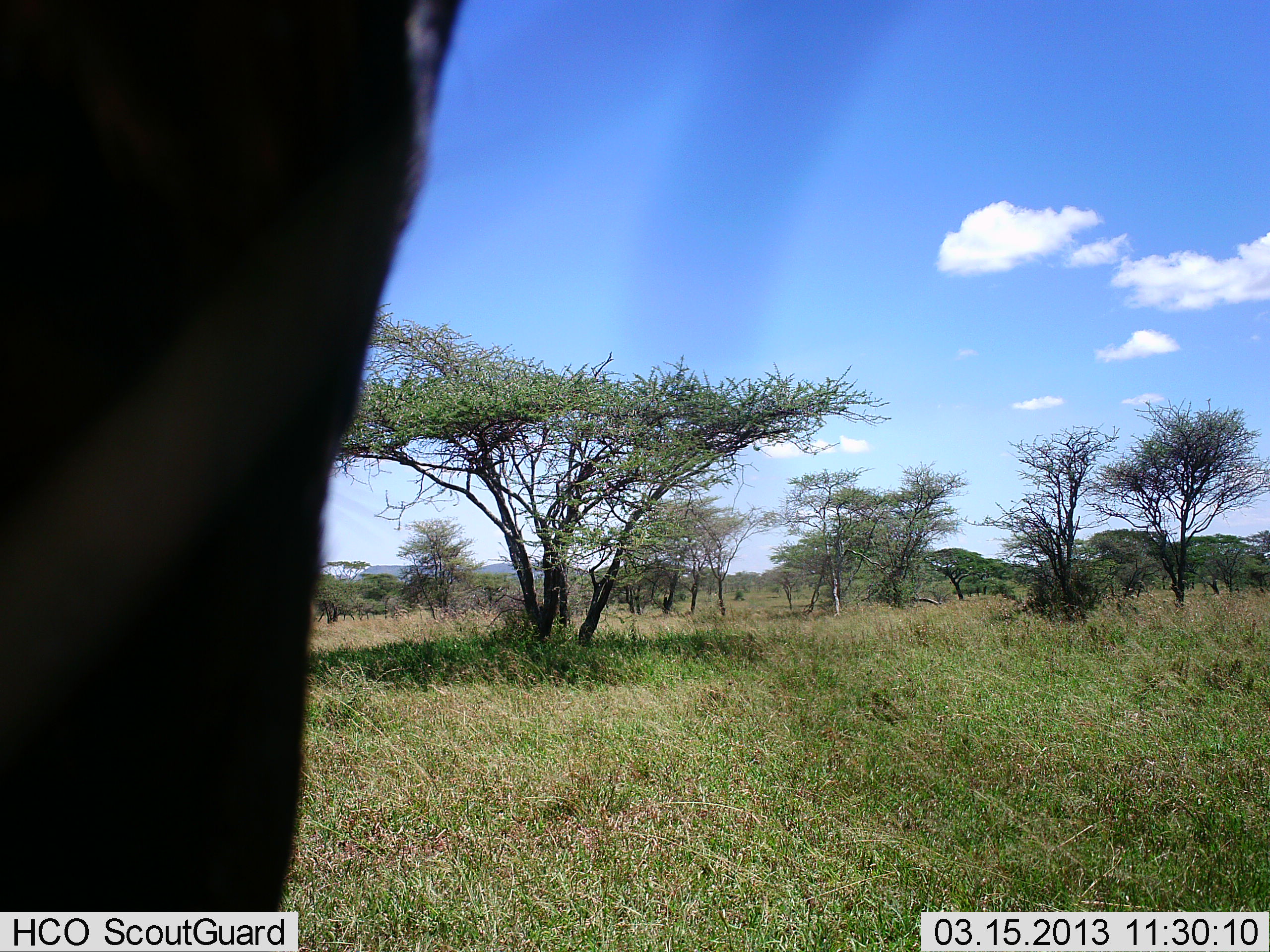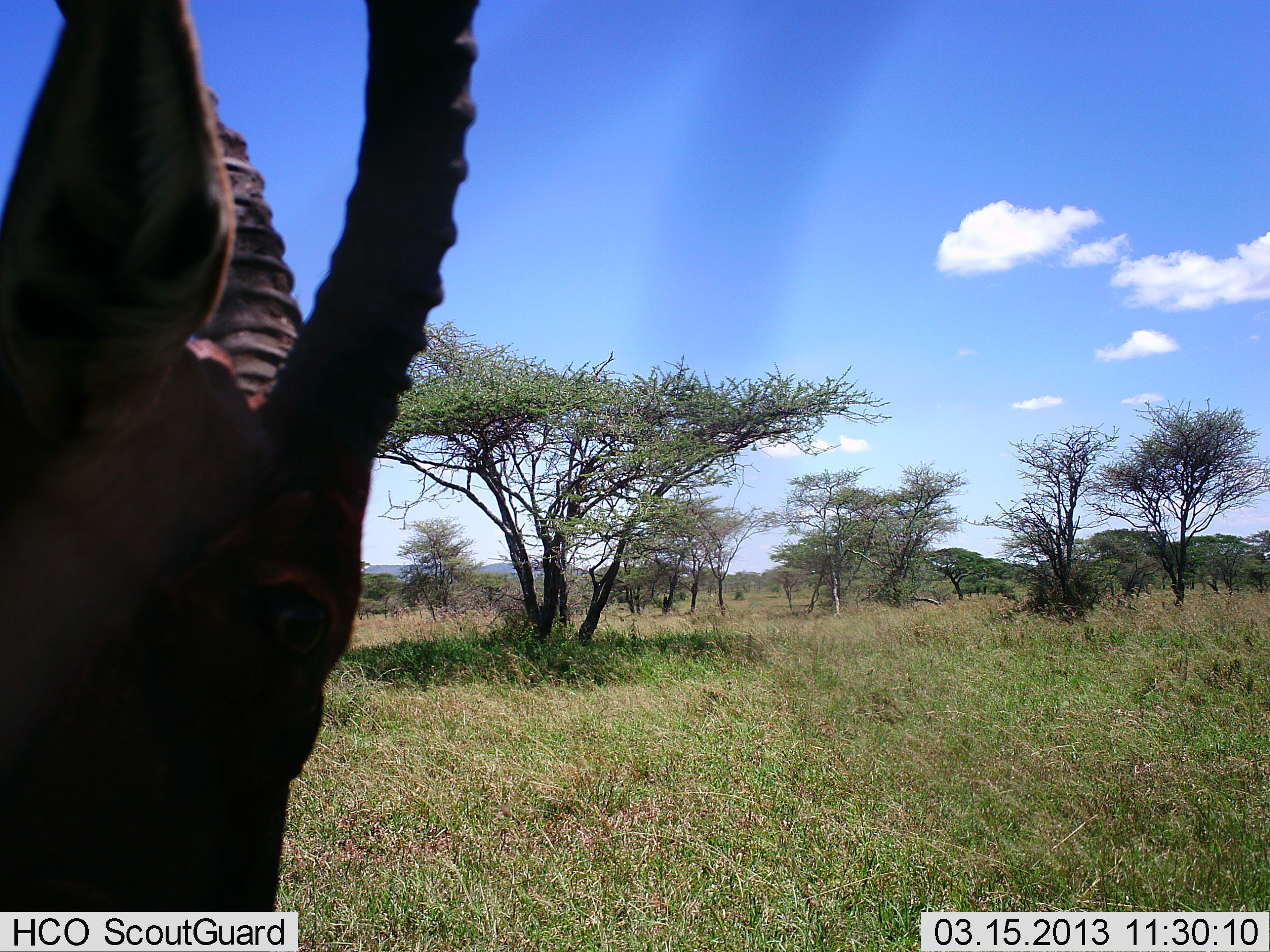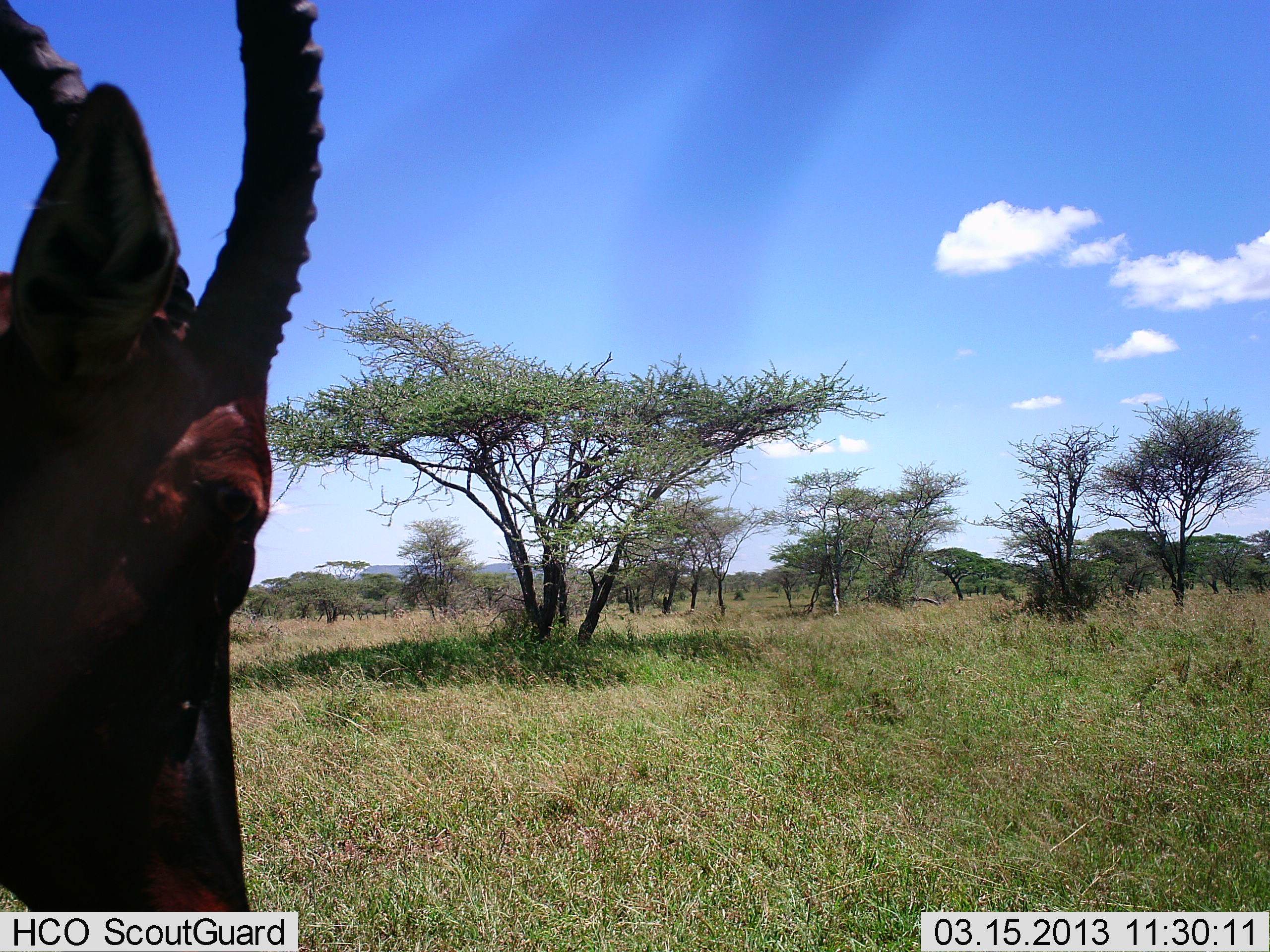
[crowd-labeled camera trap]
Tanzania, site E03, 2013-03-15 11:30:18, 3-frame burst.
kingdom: Animalia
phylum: Chordata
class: Mammalia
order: Artiodactyla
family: Bovidae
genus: Damaliscus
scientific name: Damaliscus lunatus jimela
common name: topi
Topi (Damaliscus lunatus jimela), count 1. Behavior (volunteer vote fractions): standing 69%, resting 6%, moving 25%, interacting 0%. Young present (vote fraction): 0%. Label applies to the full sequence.